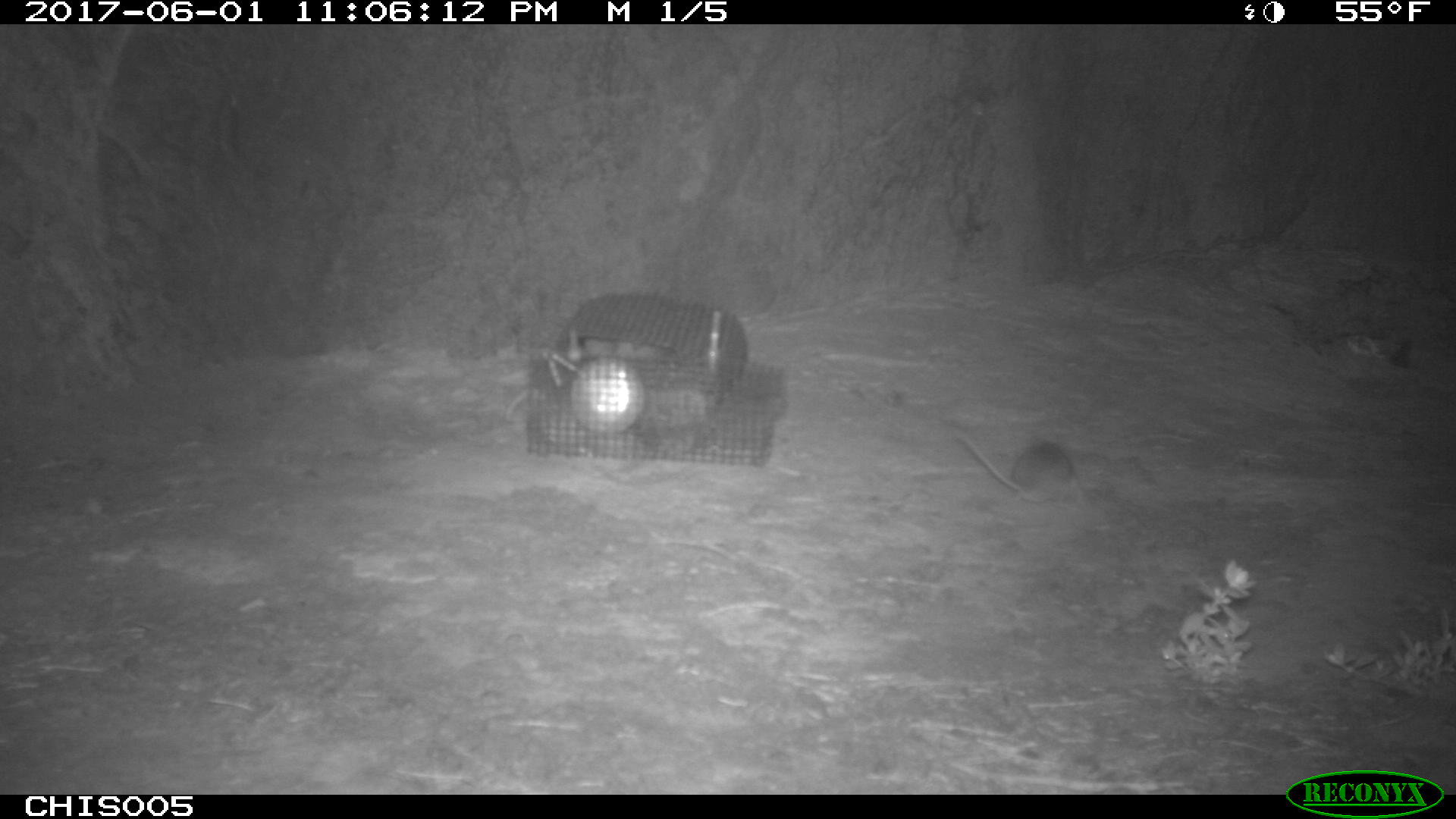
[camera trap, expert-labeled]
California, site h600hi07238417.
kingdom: Animalia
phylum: Chordata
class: Mammalia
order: Rodentia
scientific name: Rodentia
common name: rodent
Rodent (Rodentia).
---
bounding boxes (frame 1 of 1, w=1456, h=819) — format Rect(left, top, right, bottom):
rodent: Rect(961, 436, 1072, 504)